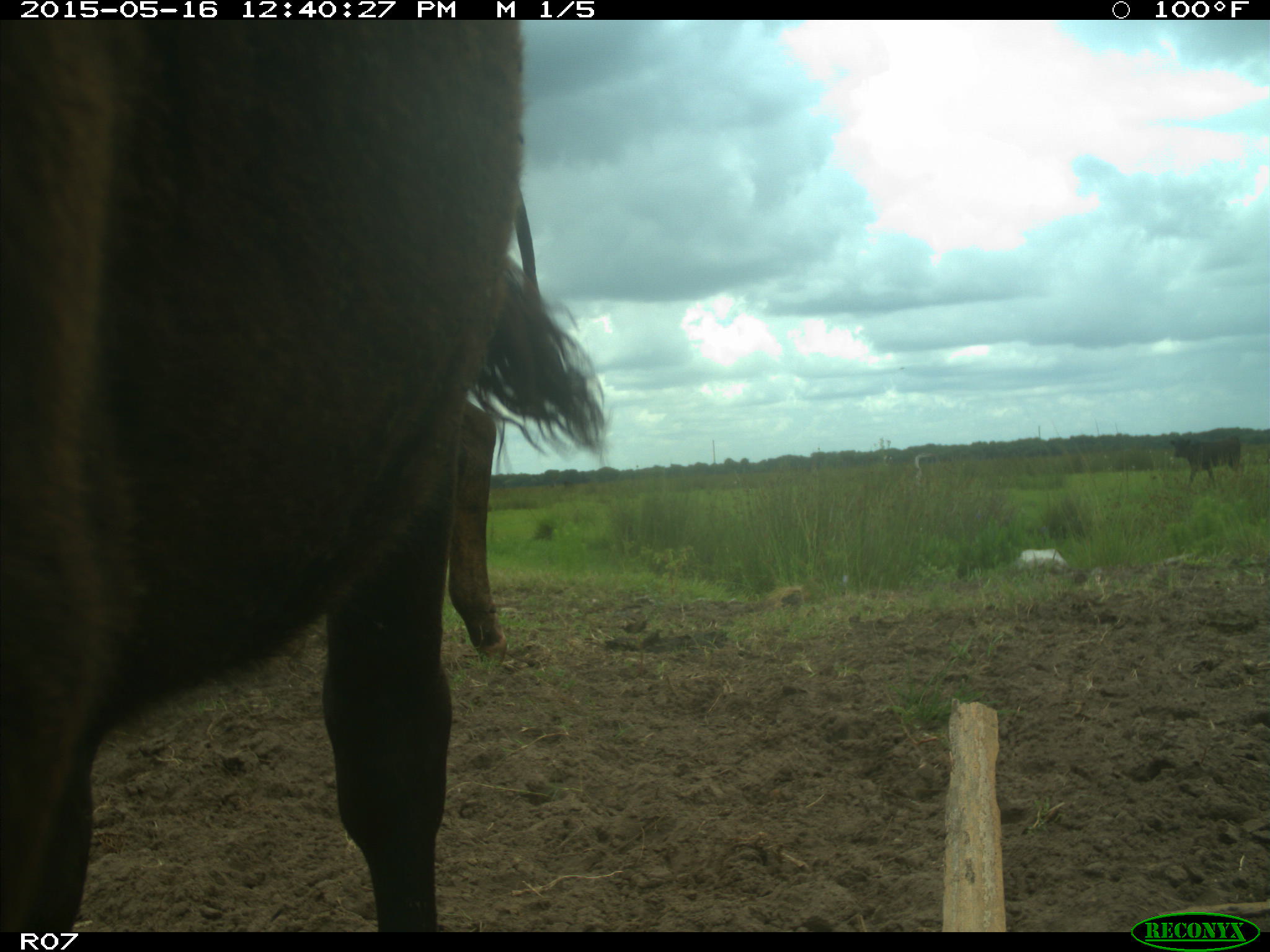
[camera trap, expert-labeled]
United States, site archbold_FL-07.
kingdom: Animalia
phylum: Chordata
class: Mammalia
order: Artiodactyla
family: Bovidae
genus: Bos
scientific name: Bos taurus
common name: domestic cow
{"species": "Bos taurus (domestic cow)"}